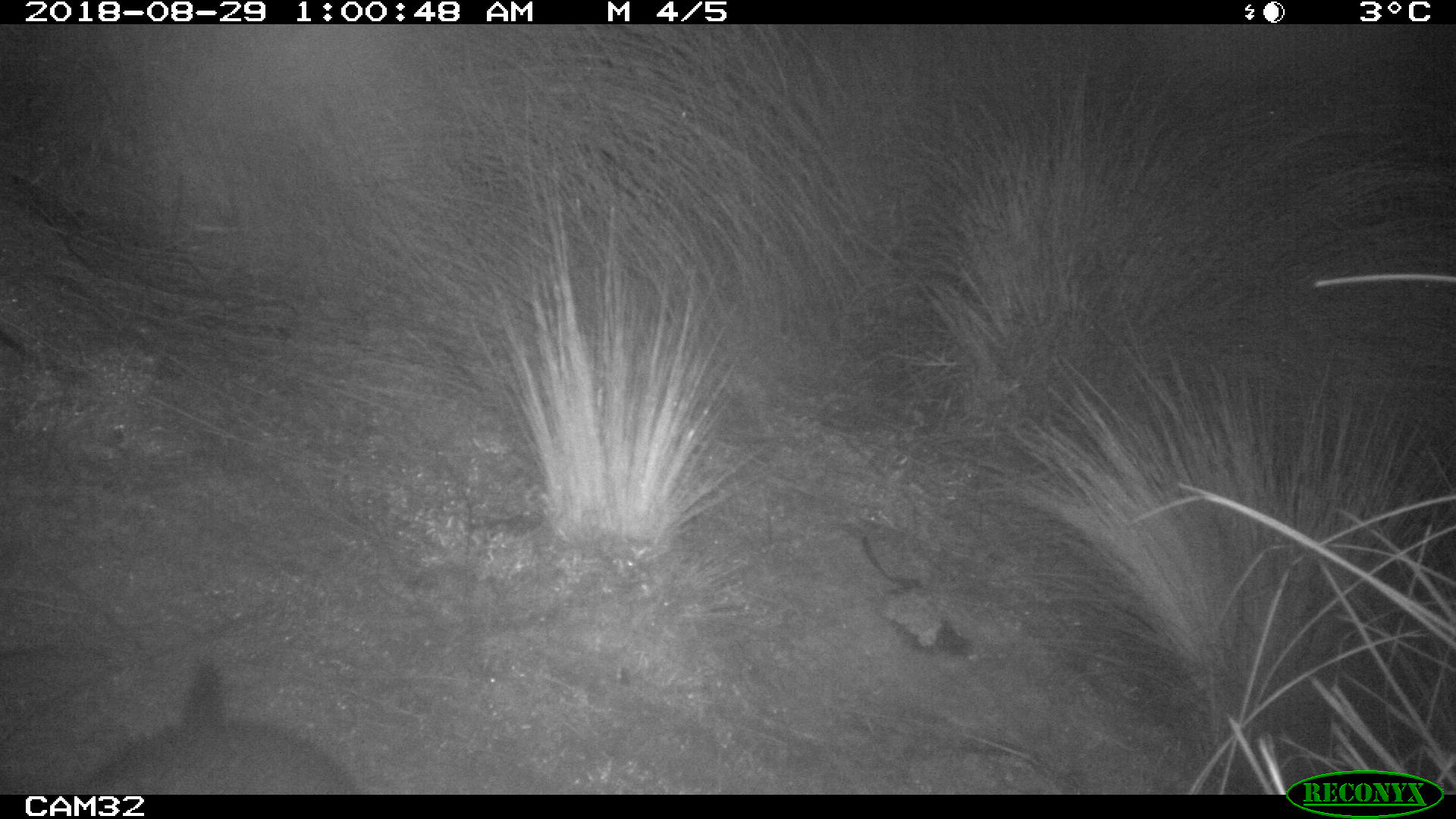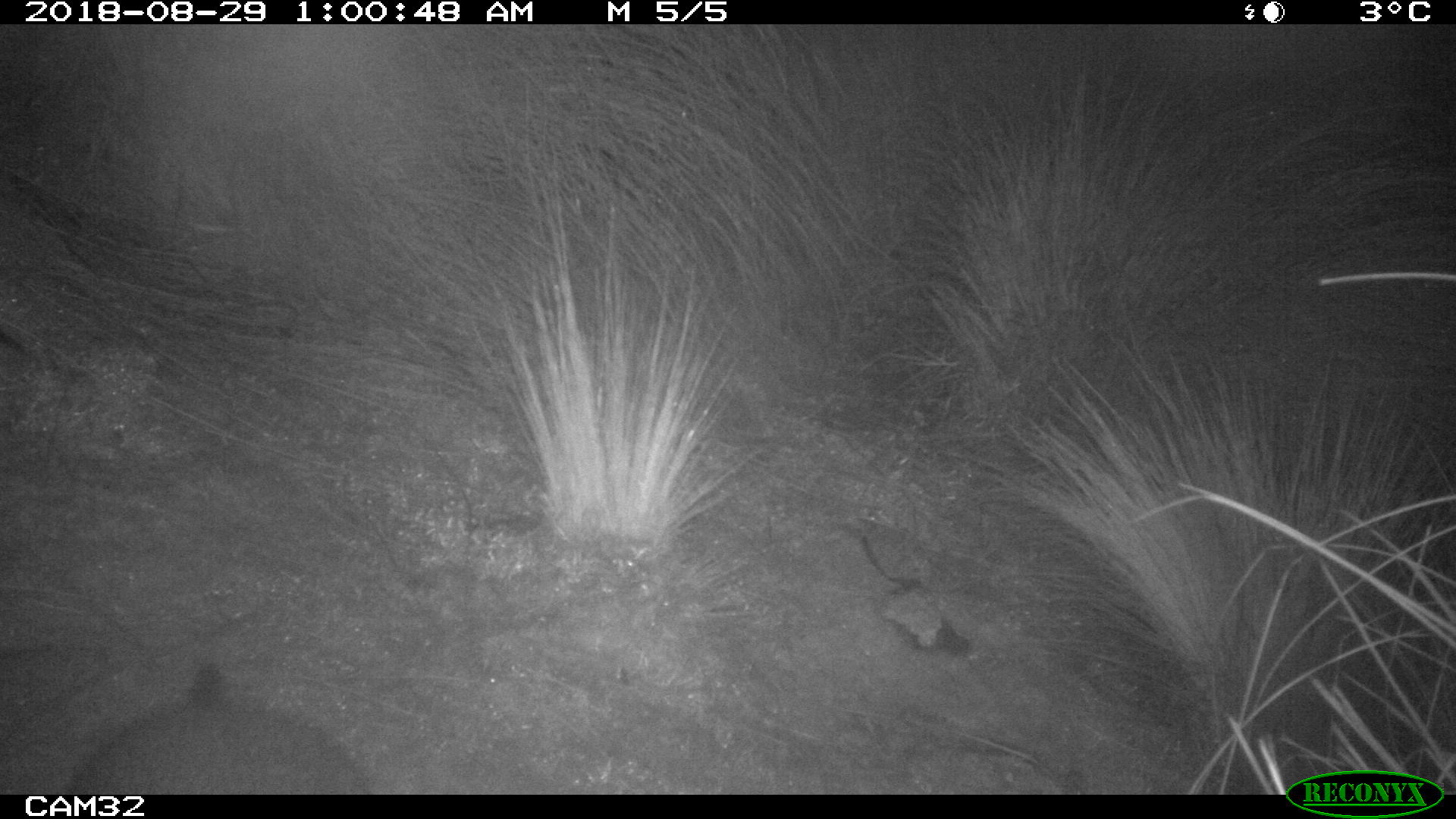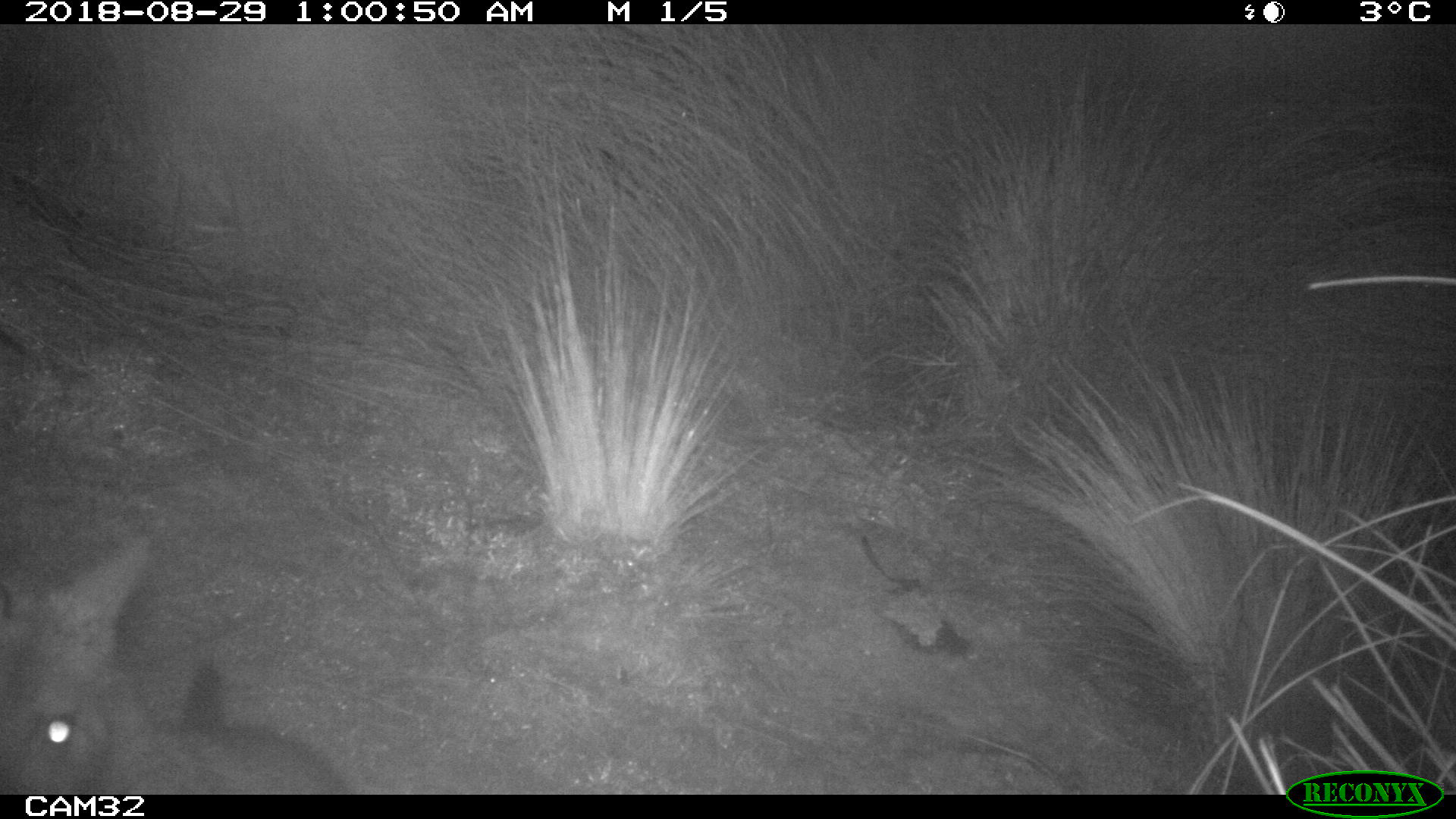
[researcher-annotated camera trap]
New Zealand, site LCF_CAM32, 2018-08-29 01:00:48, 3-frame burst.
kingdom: Animalia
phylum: Chordata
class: Mammalia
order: Diprotodontia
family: Macropodidae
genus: Notamacropus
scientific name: Notamacropus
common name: wallaby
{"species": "wallaby (Notamacropus)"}